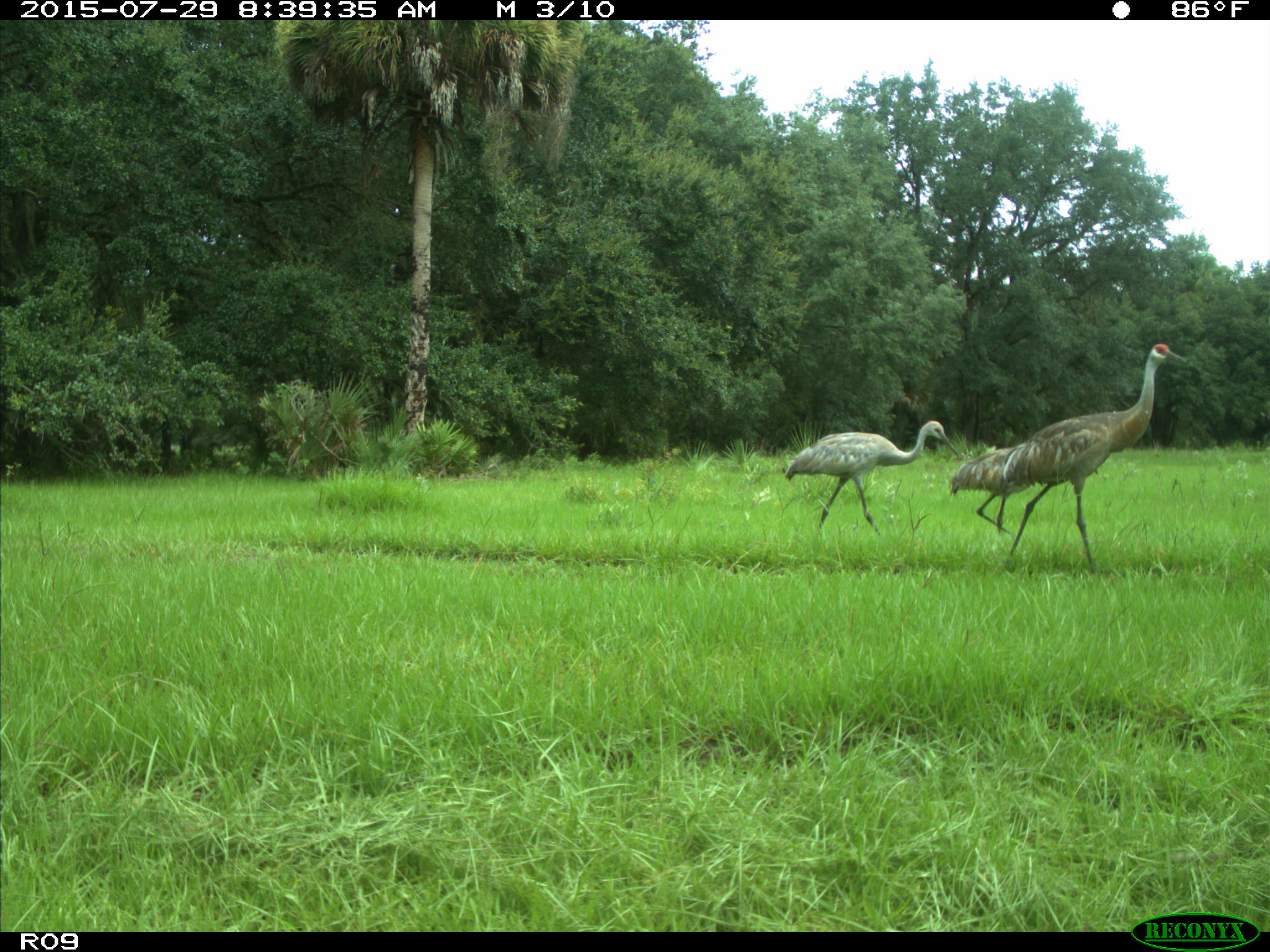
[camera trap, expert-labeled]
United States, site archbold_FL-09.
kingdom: Animalia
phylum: Chordata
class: Aves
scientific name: Aves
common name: birds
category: unidentified bird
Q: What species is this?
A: Unidentified bird (birds) (Aves).